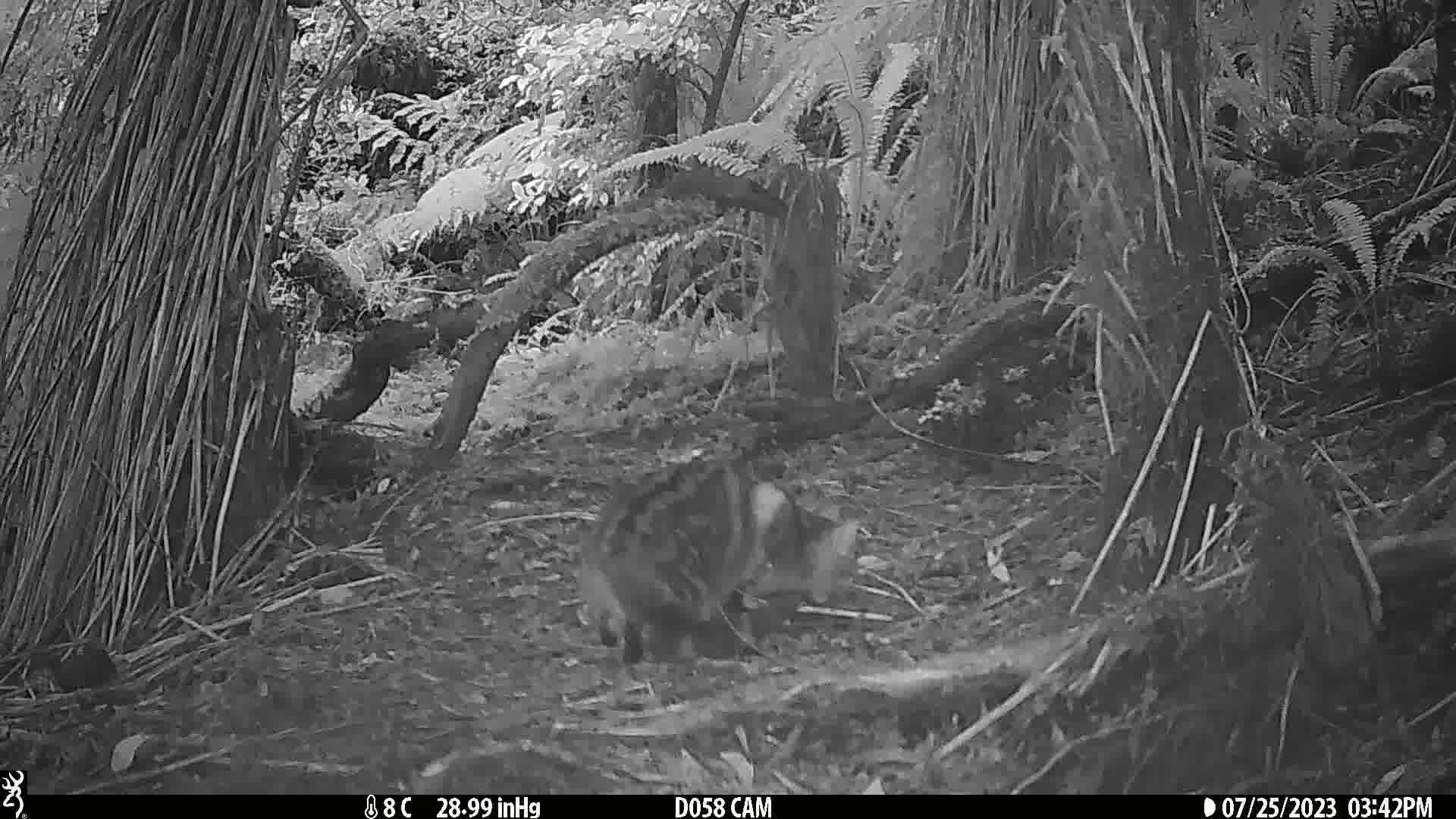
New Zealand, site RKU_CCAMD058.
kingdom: Animalia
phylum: Chordata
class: Mammalia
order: Carnivora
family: Felidae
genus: Felis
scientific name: Felis catus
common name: domestic cat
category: cat